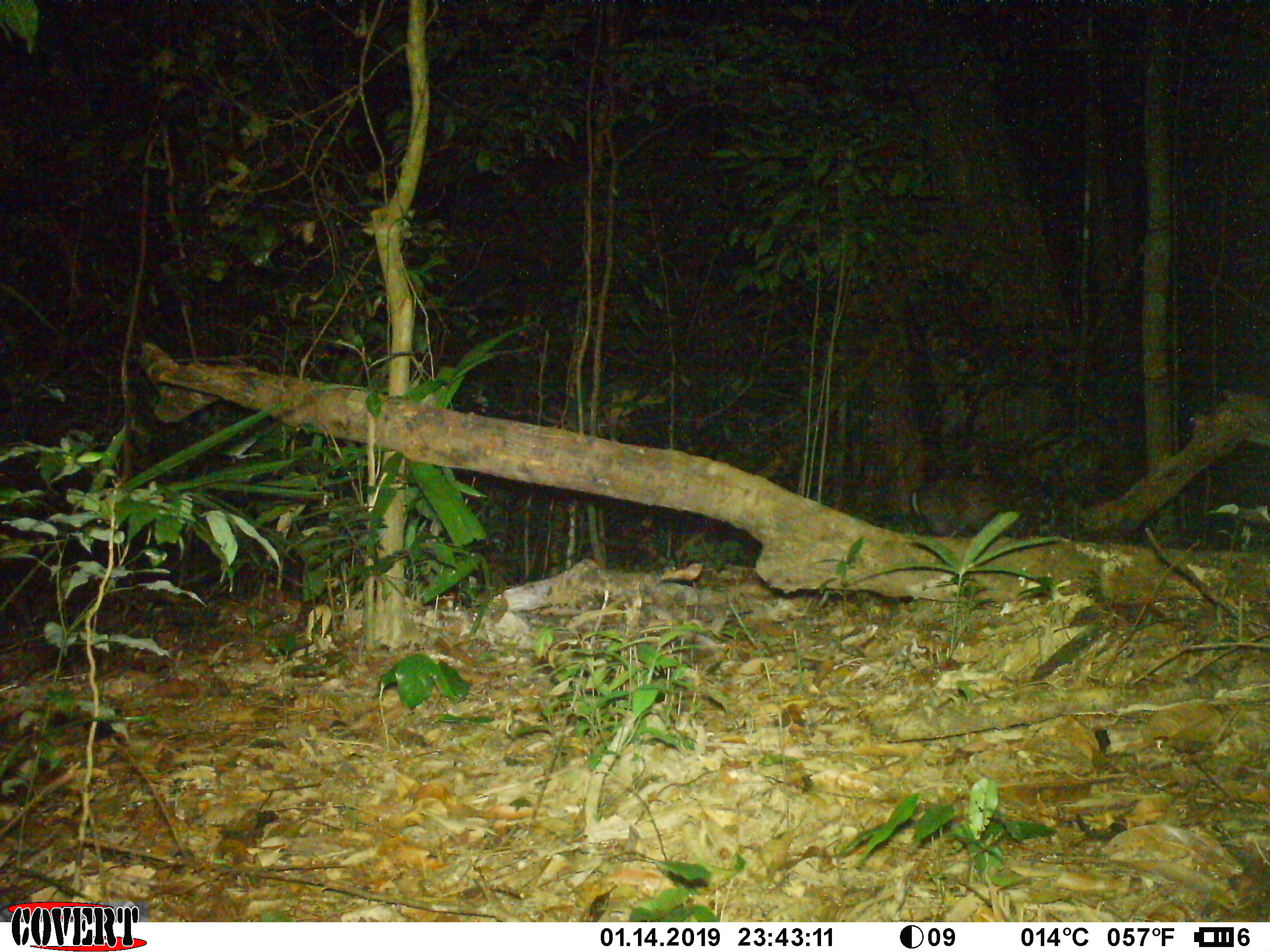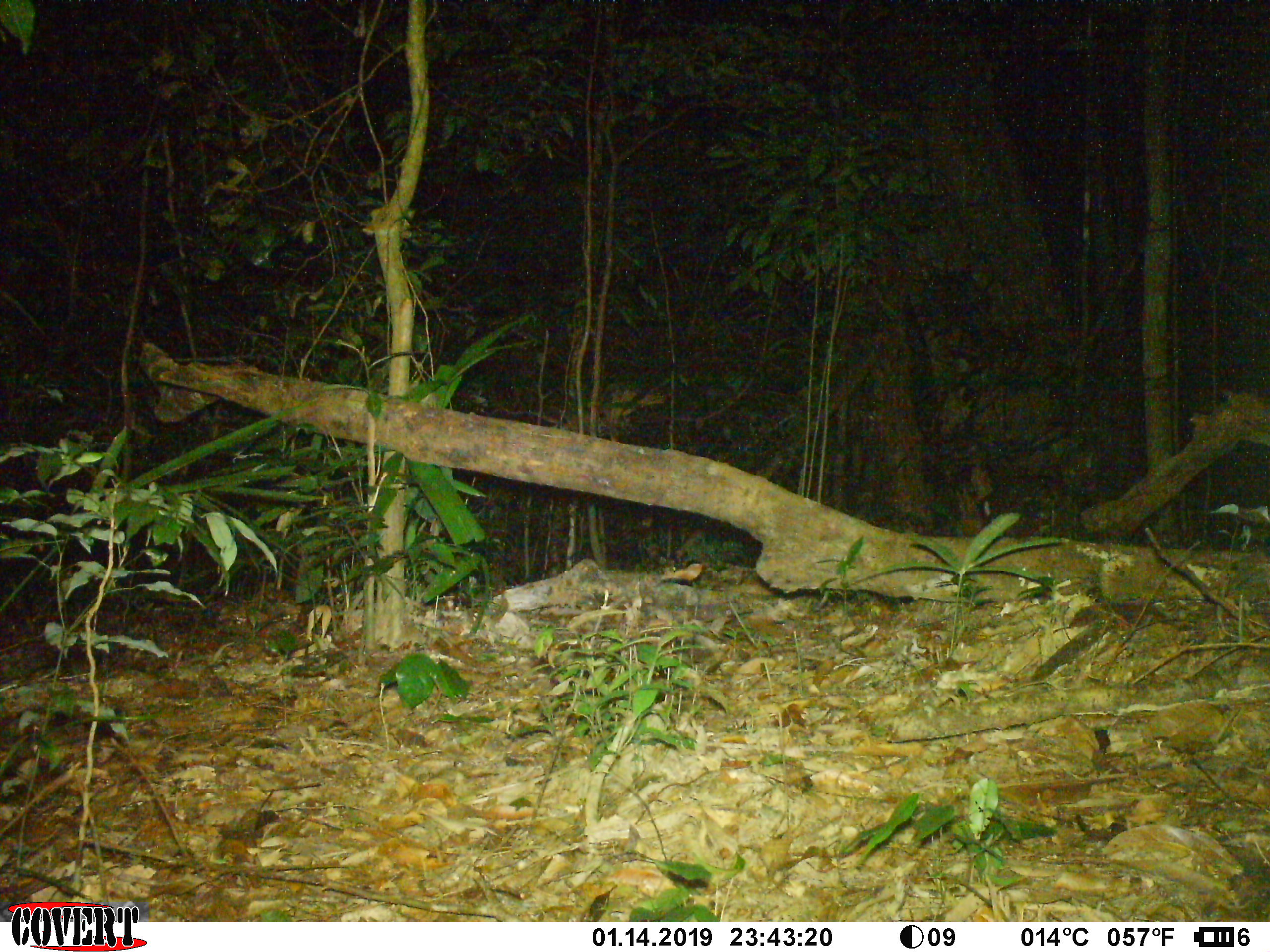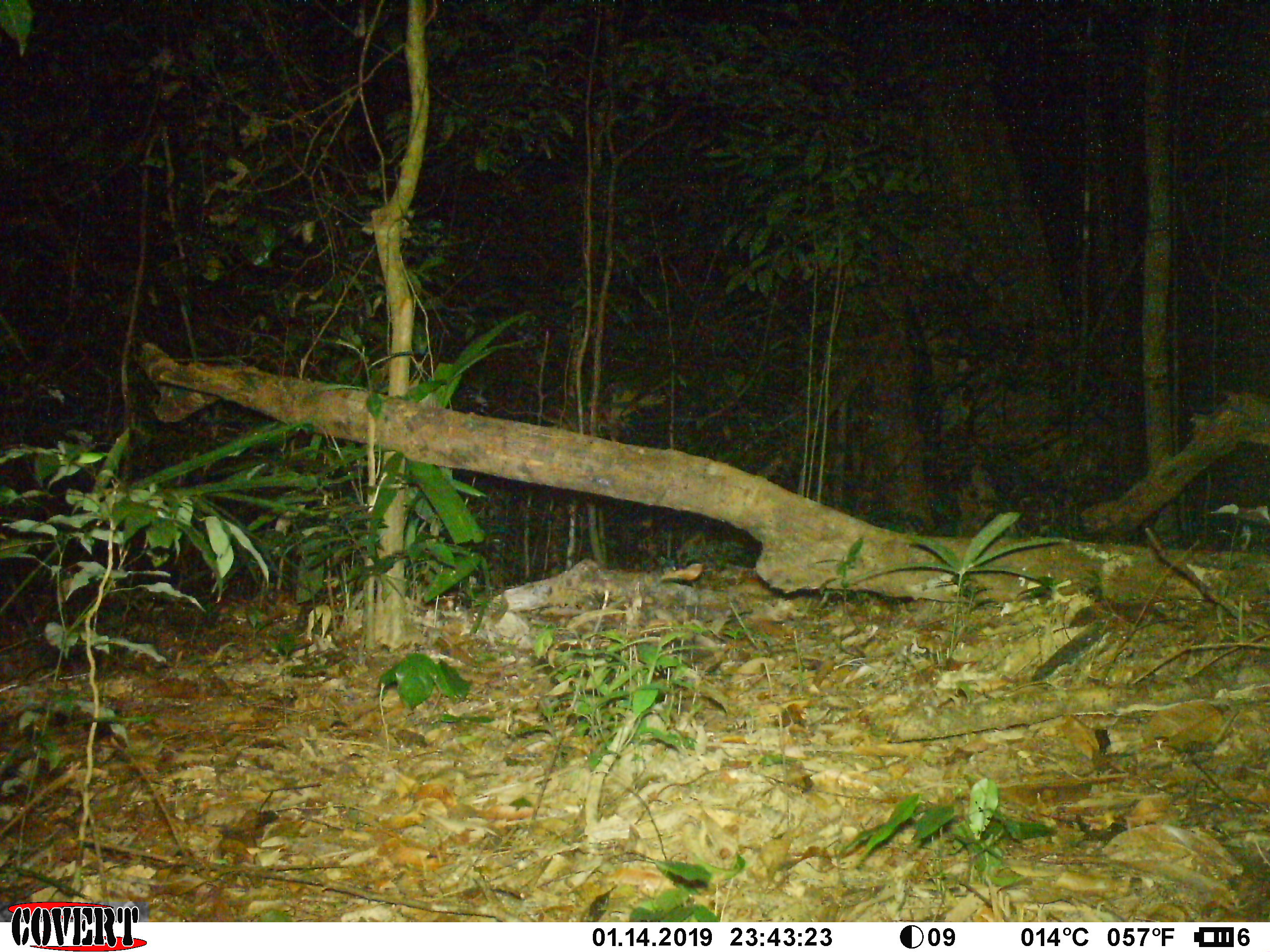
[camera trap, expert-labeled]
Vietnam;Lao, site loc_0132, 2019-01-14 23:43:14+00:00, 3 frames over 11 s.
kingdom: Animalia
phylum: Chordata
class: Mammalia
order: Artiodactyla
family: Cervidae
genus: Muntiacus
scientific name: Muntiacus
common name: muntjacs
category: unidentified muntjac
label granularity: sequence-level